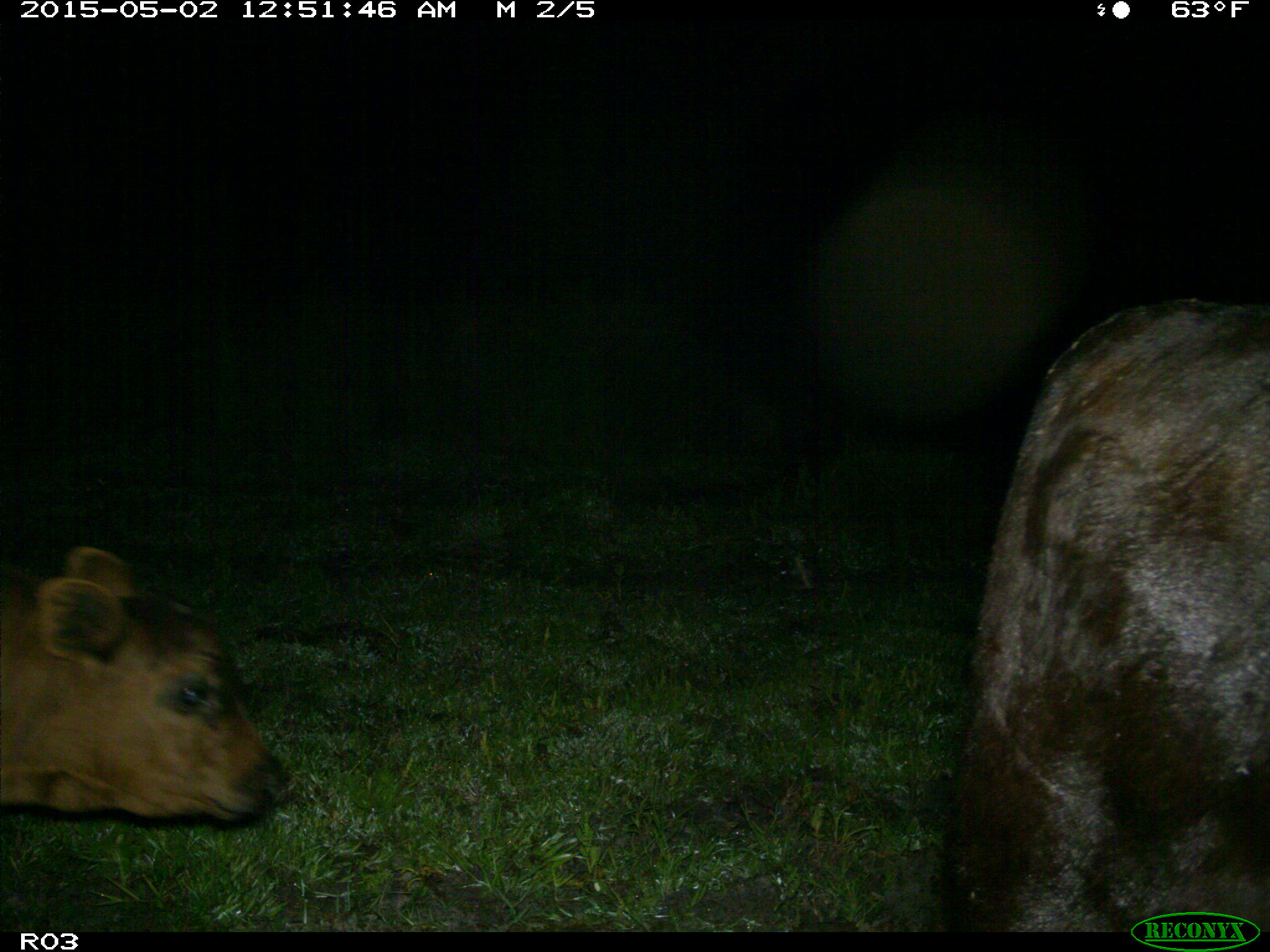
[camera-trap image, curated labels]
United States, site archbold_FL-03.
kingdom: Animalia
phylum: Chordata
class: Mammalia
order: Artiodactyla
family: Bovidae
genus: Bos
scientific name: Bos taurus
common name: domestic cow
Bos taurus (domestic cow).